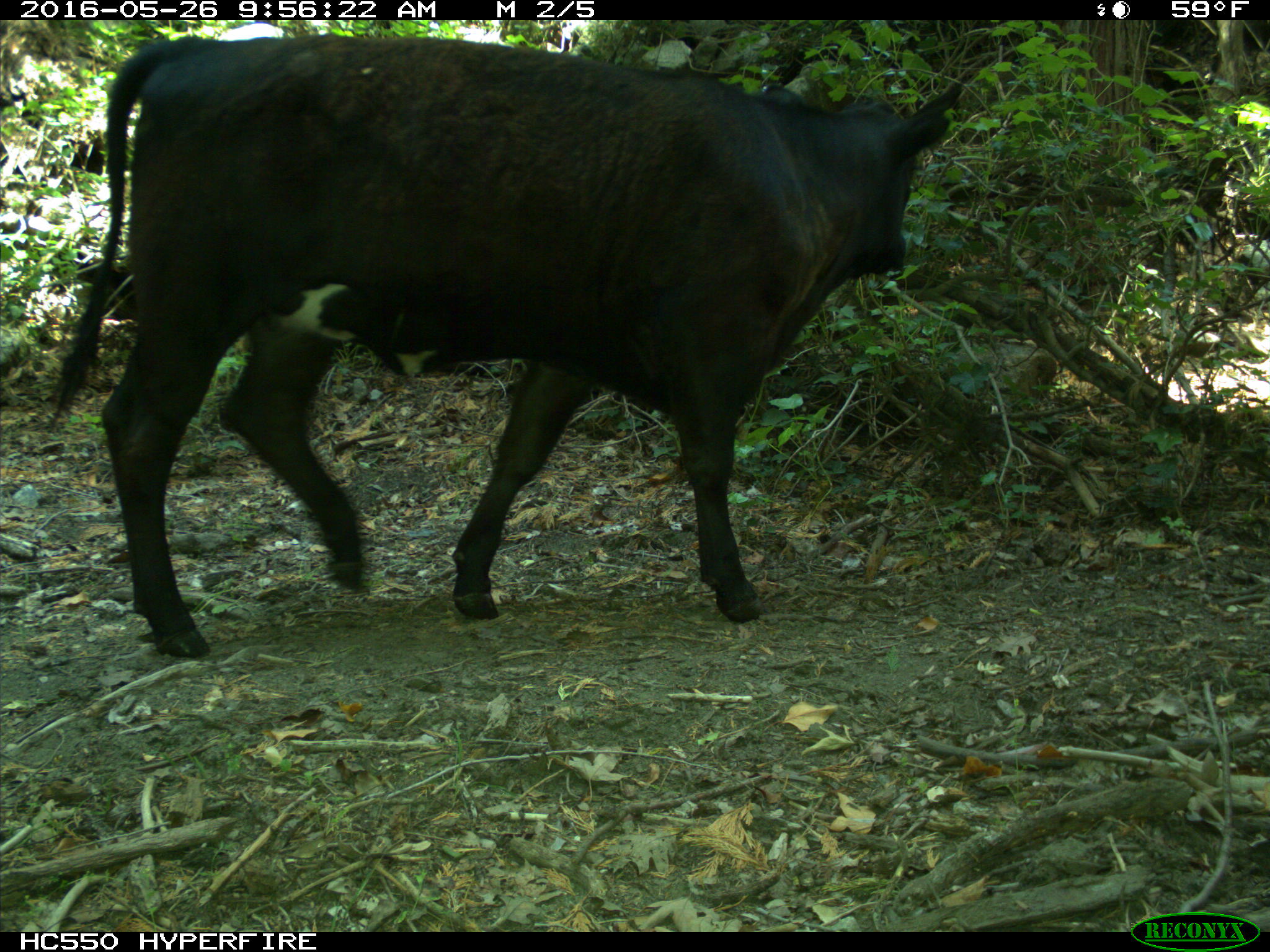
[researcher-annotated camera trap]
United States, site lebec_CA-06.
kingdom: Animalia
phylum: Chordata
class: Mammalia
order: Artiodactyla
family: Bovidae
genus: Bos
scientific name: Bos taurus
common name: domestic cow